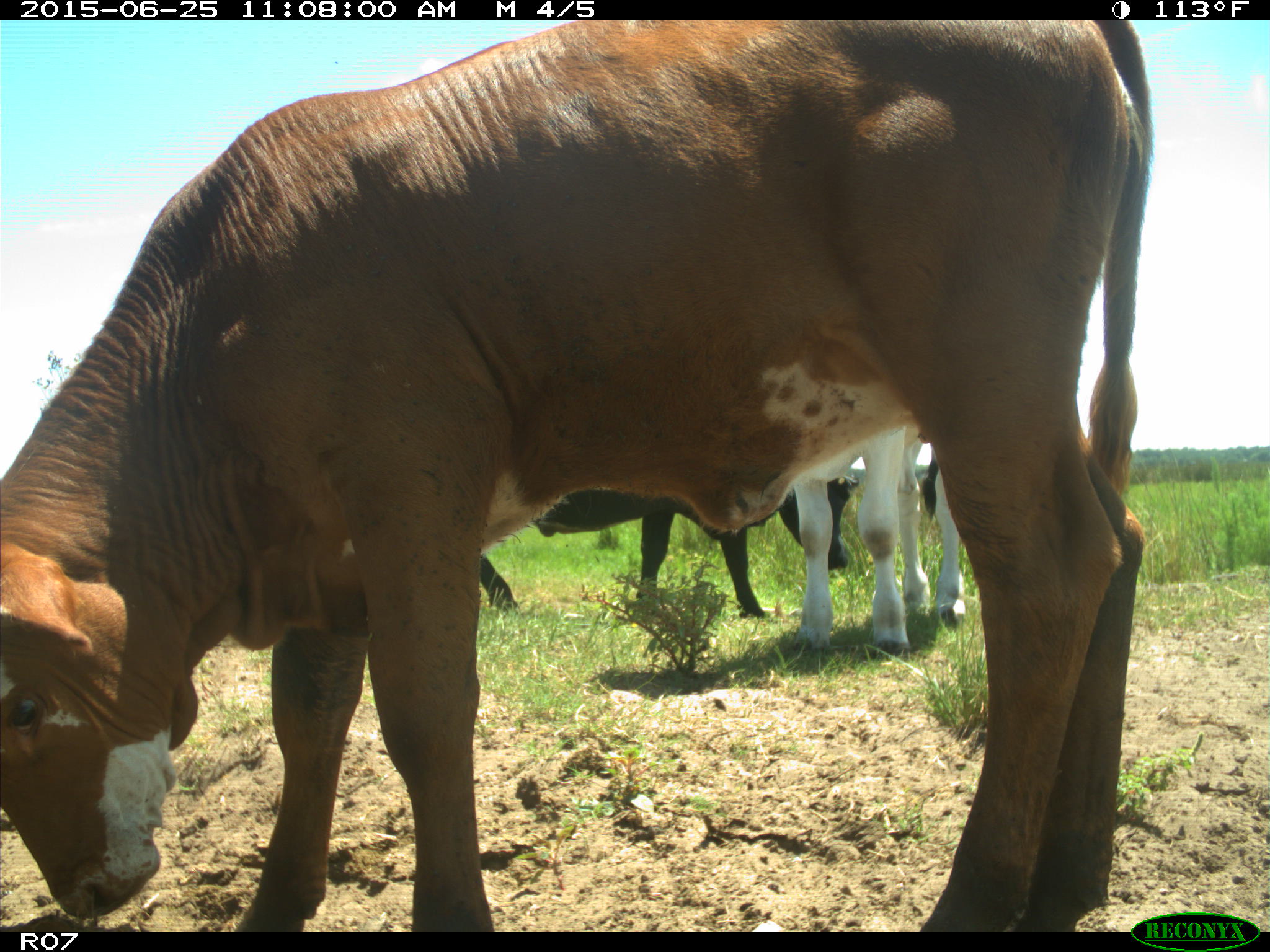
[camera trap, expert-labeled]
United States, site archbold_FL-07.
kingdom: Animalia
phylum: Chordata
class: Mammalia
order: Artiodactyla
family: Bovidae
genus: Bos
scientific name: Bos taurus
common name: domestic cow